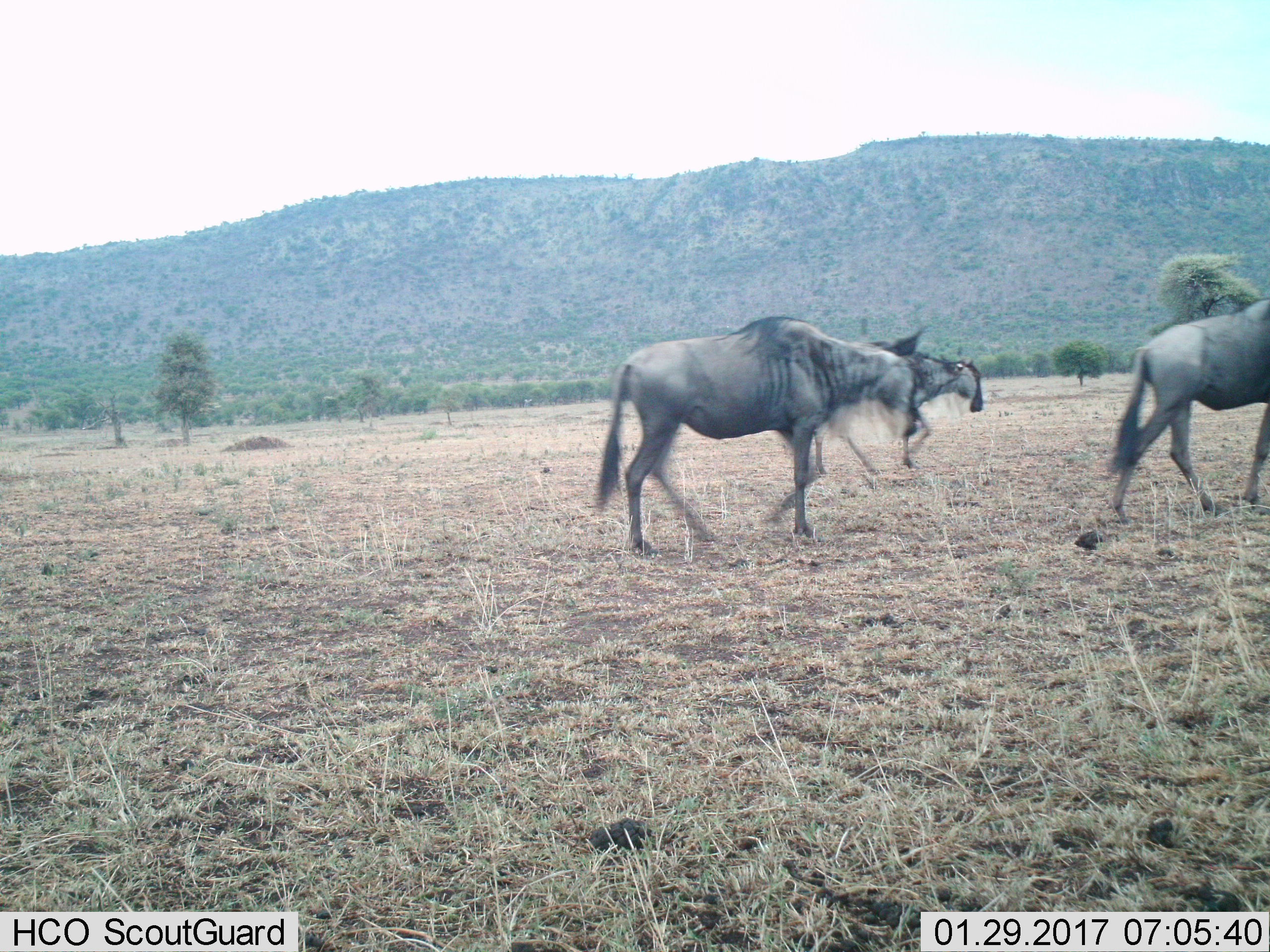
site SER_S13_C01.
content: unidentified animal